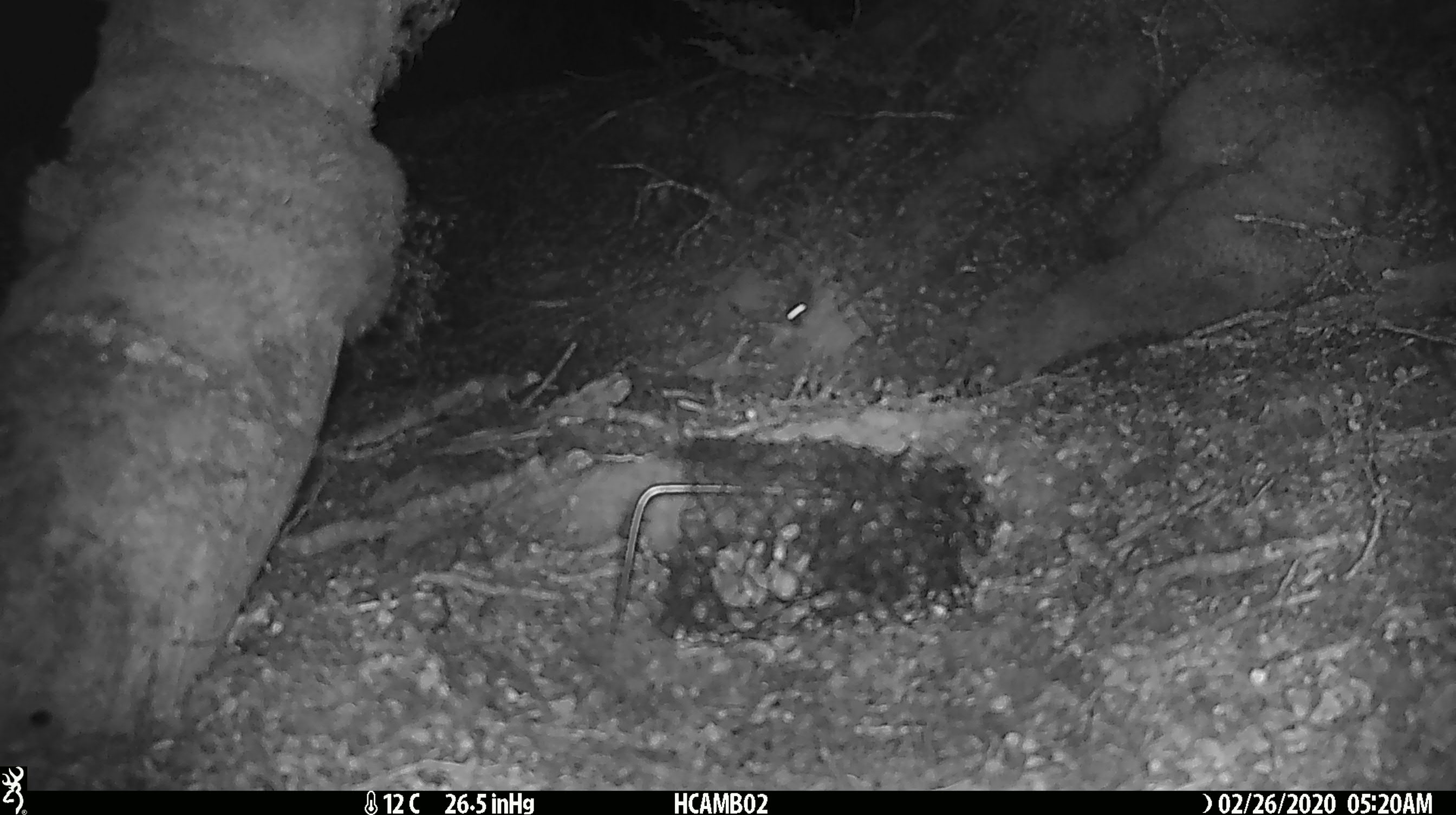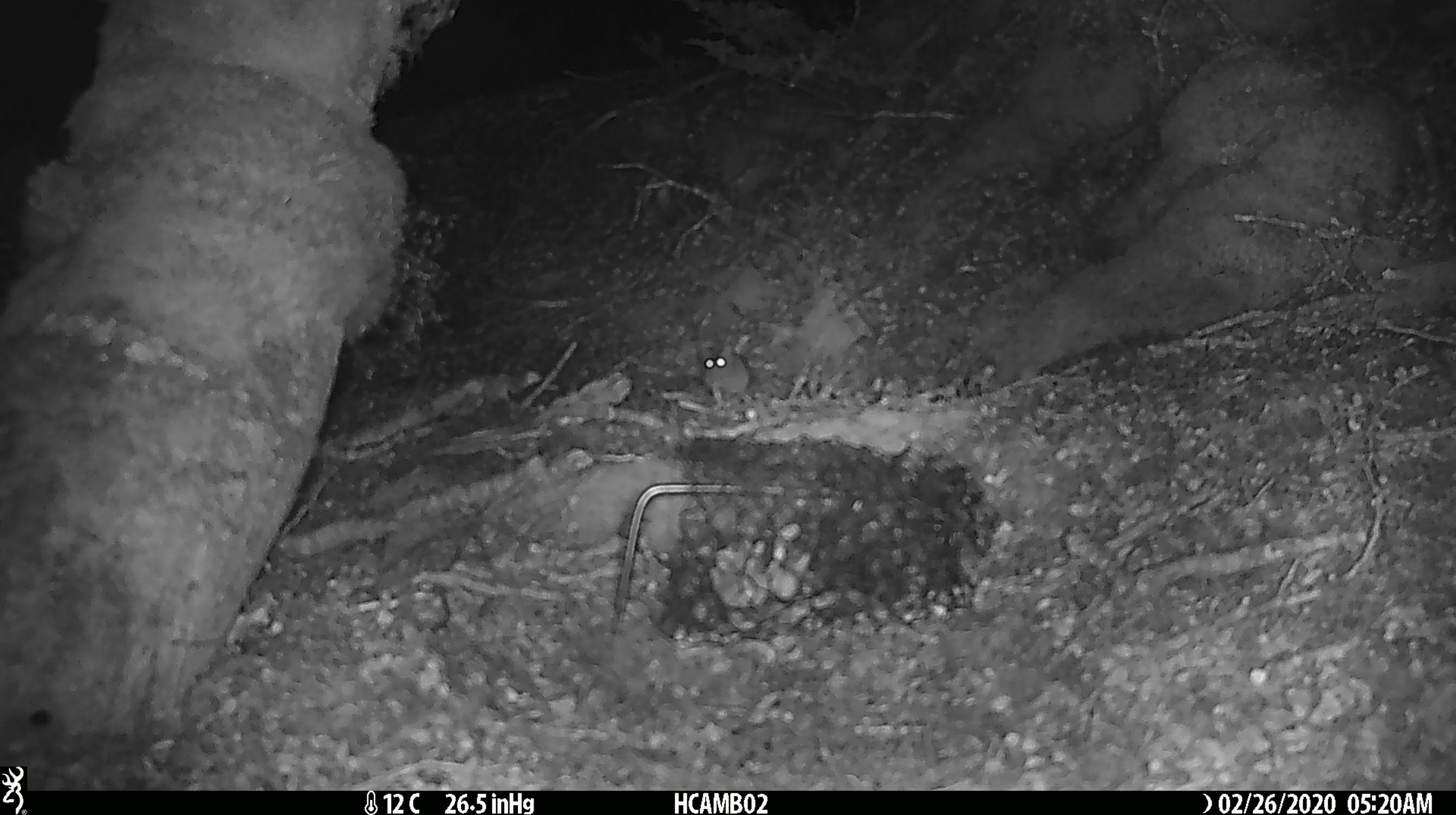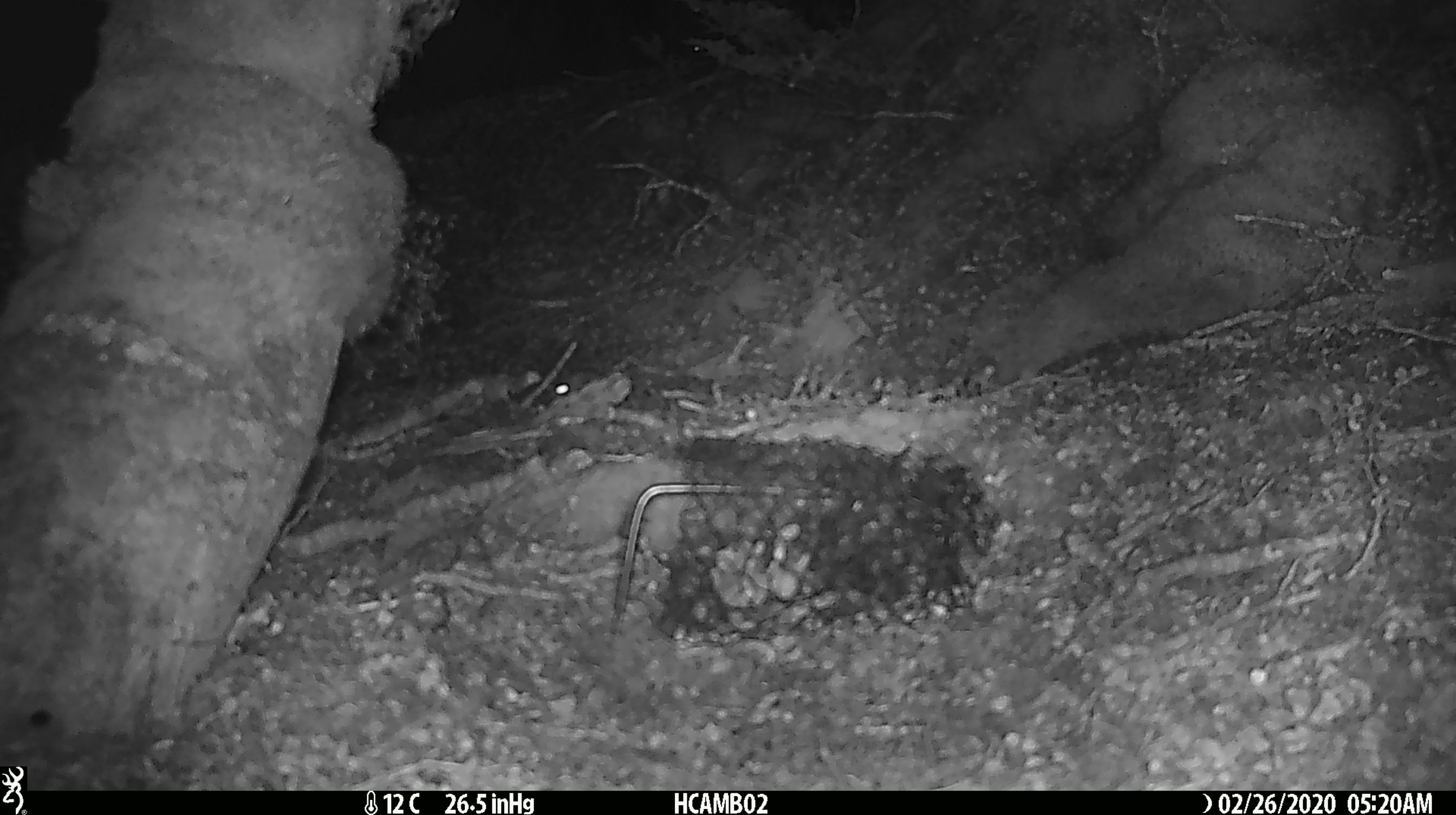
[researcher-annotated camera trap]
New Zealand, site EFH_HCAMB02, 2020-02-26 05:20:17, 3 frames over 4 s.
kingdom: Animalia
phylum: Chordata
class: Mammalia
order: Rodentia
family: Muridae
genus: Mus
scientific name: Mus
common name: mouse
Mouse (Mus).